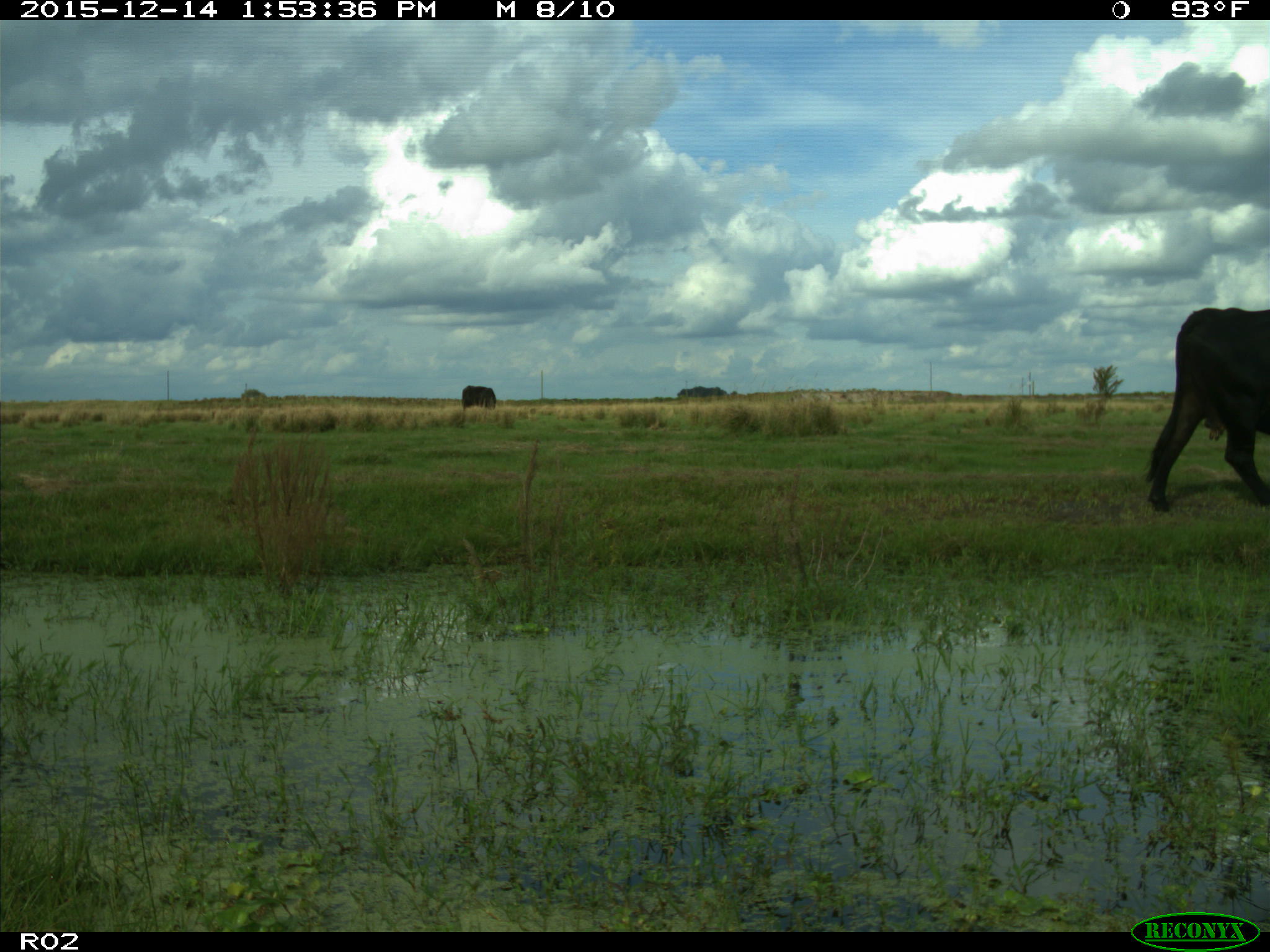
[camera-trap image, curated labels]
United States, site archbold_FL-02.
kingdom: Animalia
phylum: Chordata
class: Mammalia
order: Artiodactyla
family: Bovidae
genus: Bos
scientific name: Bos taurus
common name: domestic cow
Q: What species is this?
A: Bos taurus (domestic cow).